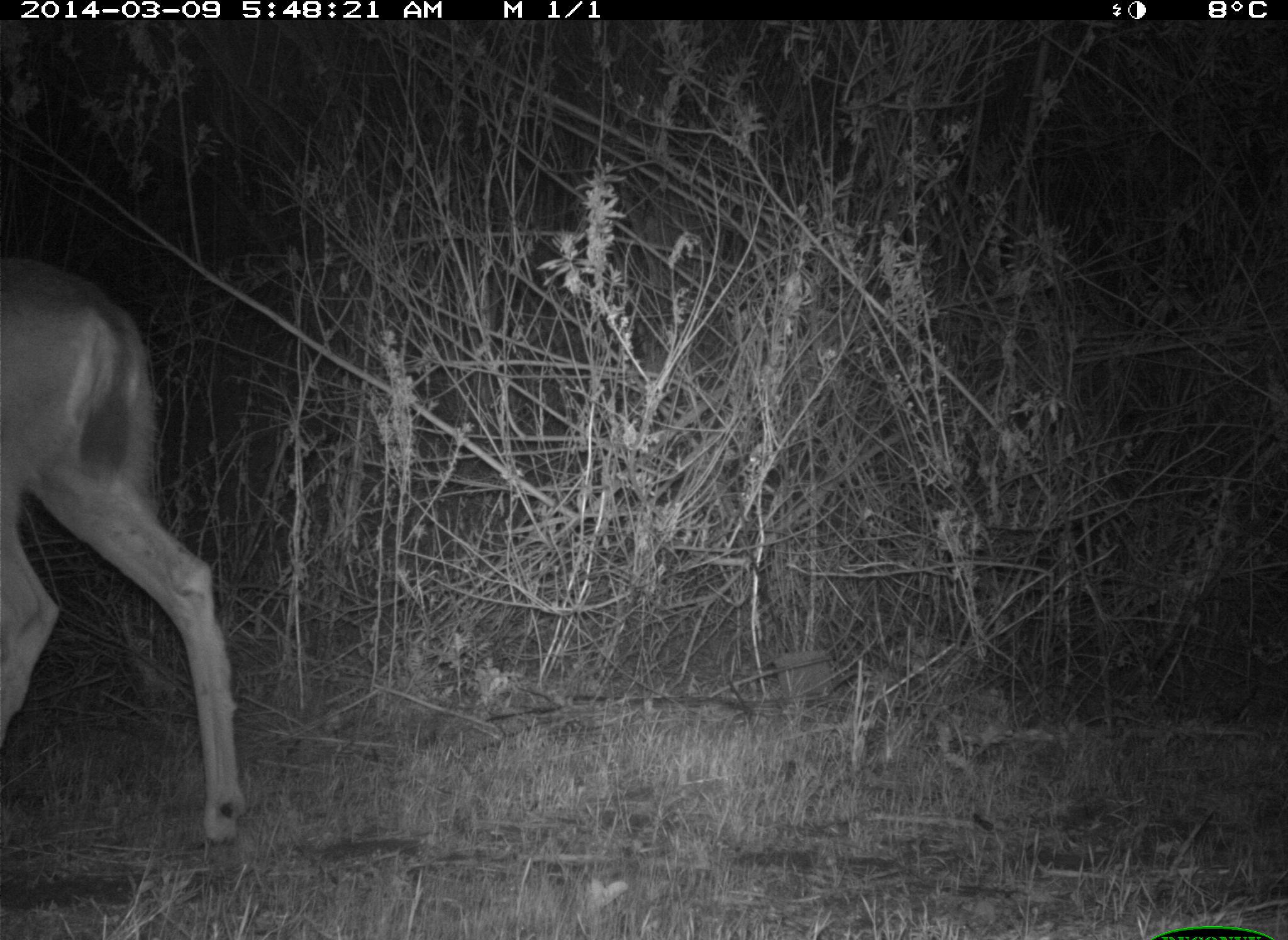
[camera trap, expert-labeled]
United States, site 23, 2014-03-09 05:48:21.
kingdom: Animalia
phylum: Chordata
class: Mammalia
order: Artiodactyla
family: Cervidae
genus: Odocoileus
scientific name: Odocoileus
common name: deer